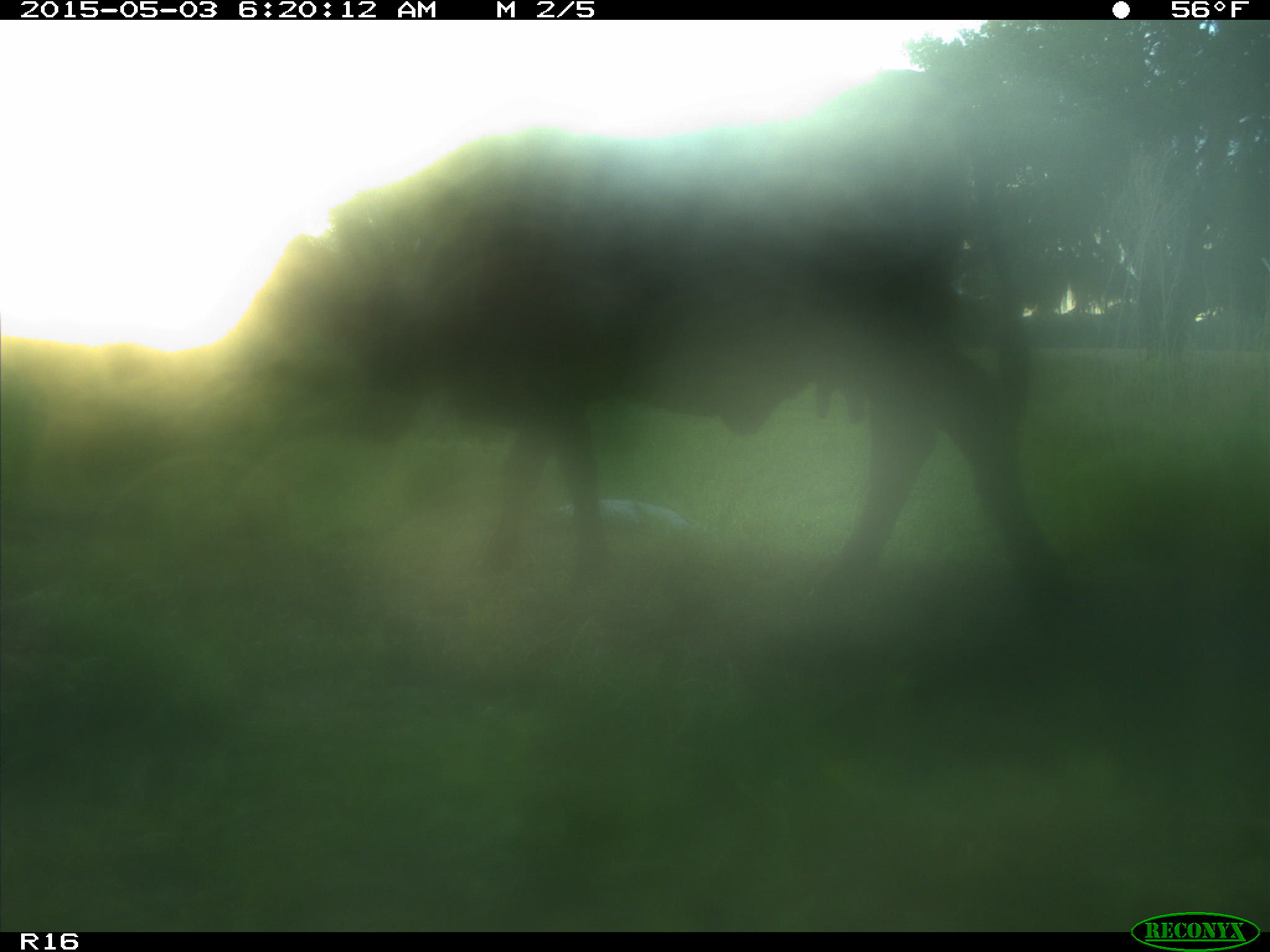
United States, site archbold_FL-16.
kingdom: Animalia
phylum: Chordata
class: Mammalia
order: Artiodactyla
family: Bovidae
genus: Bos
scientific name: Bos taurus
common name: domestic cow